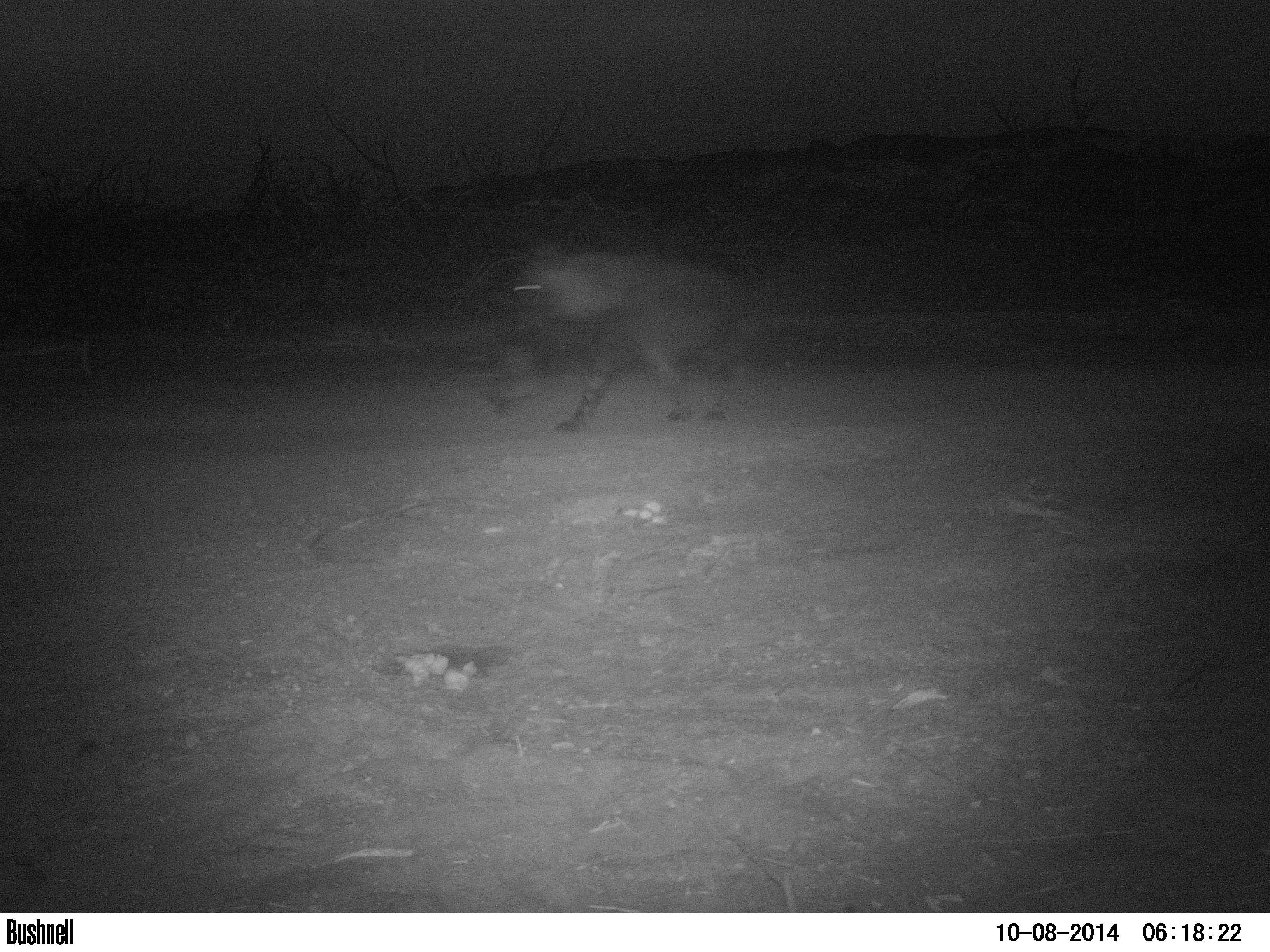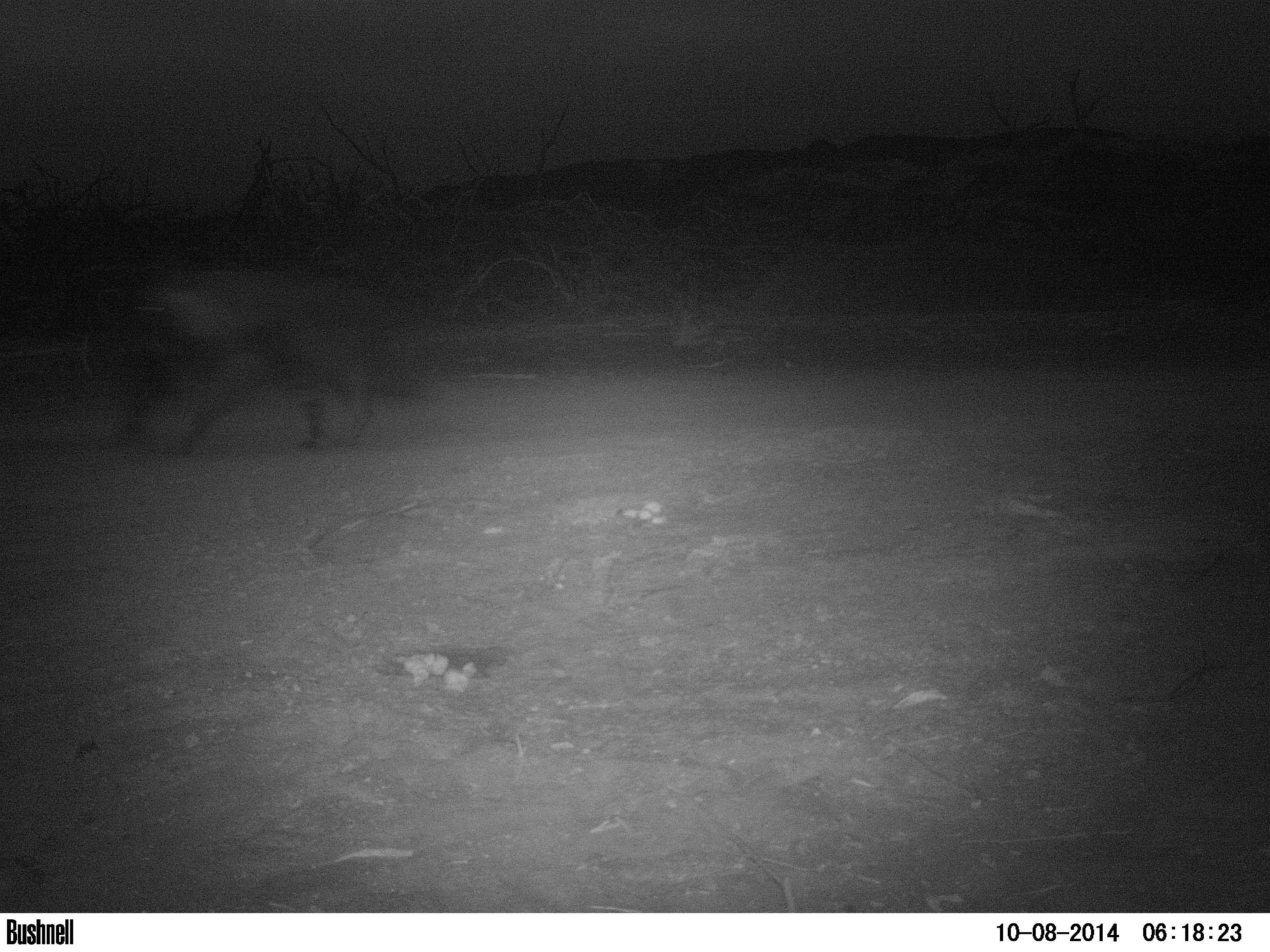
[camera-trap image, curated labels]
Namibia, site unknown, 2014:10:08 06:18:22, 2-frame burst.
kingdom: Animalia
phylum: Chordata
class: Mammalia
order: Carnivora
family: Hyaenidae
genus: Parahyaena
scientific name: Parahyaena brunnea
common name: brown hyena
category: hyaena brunnea